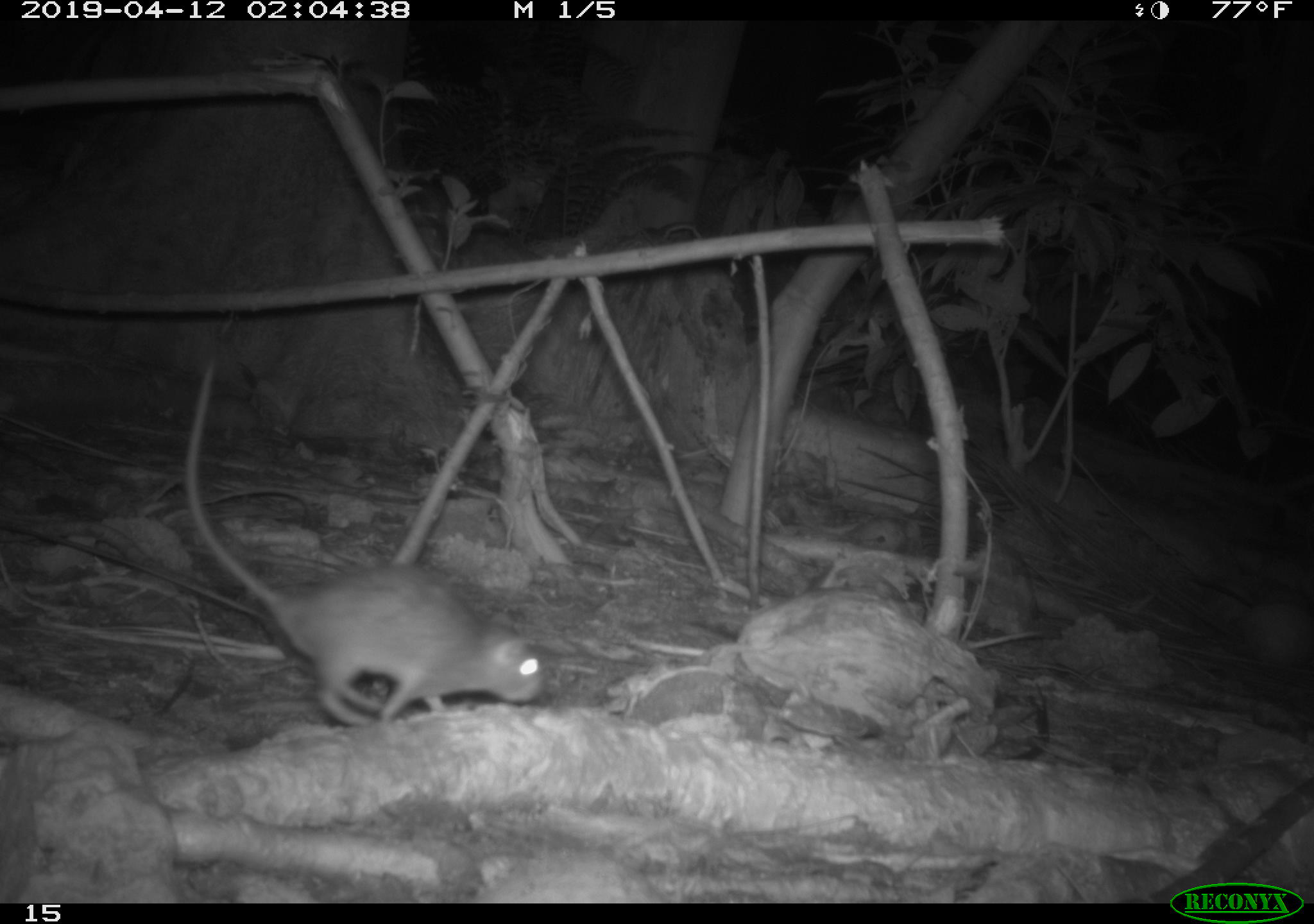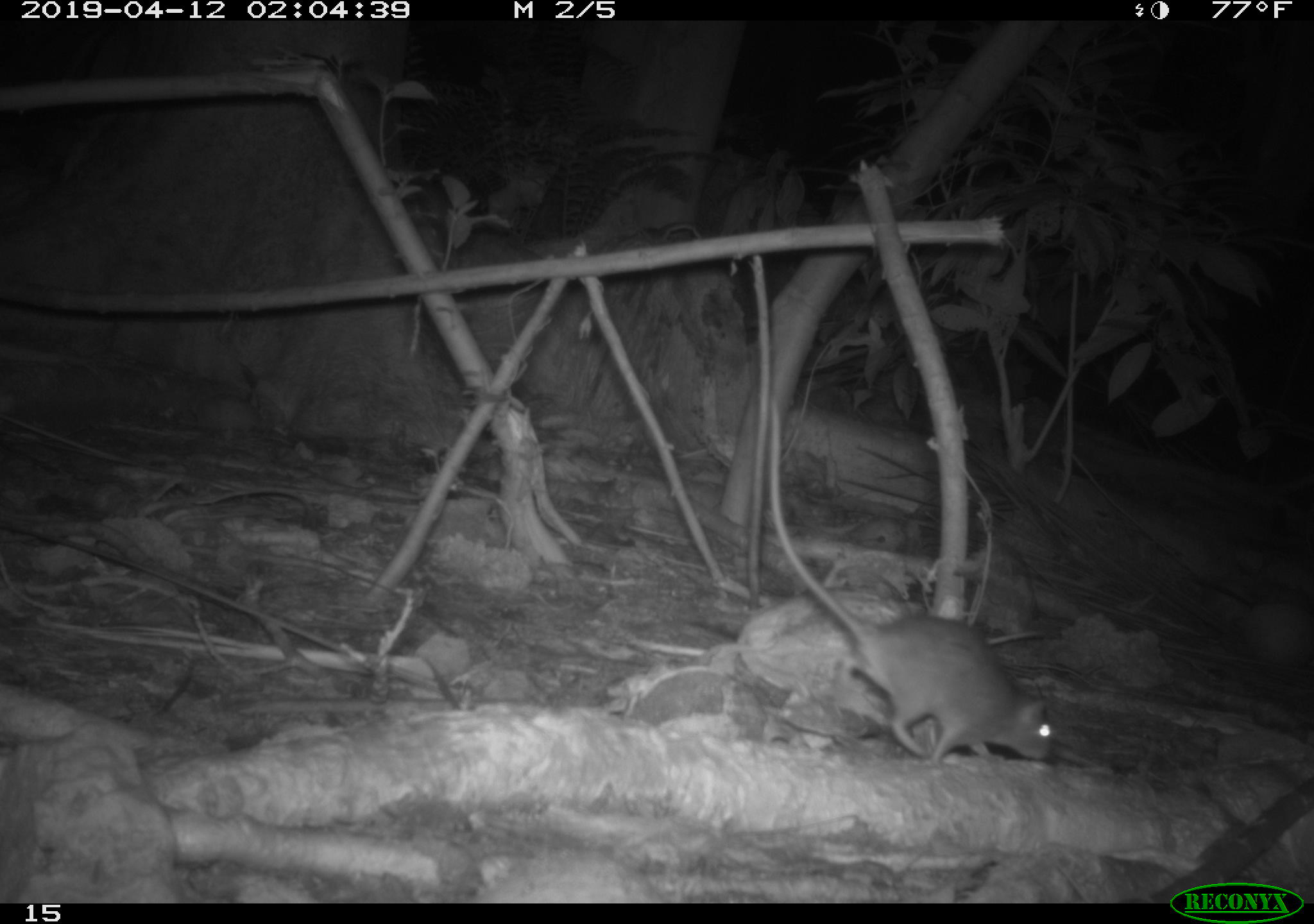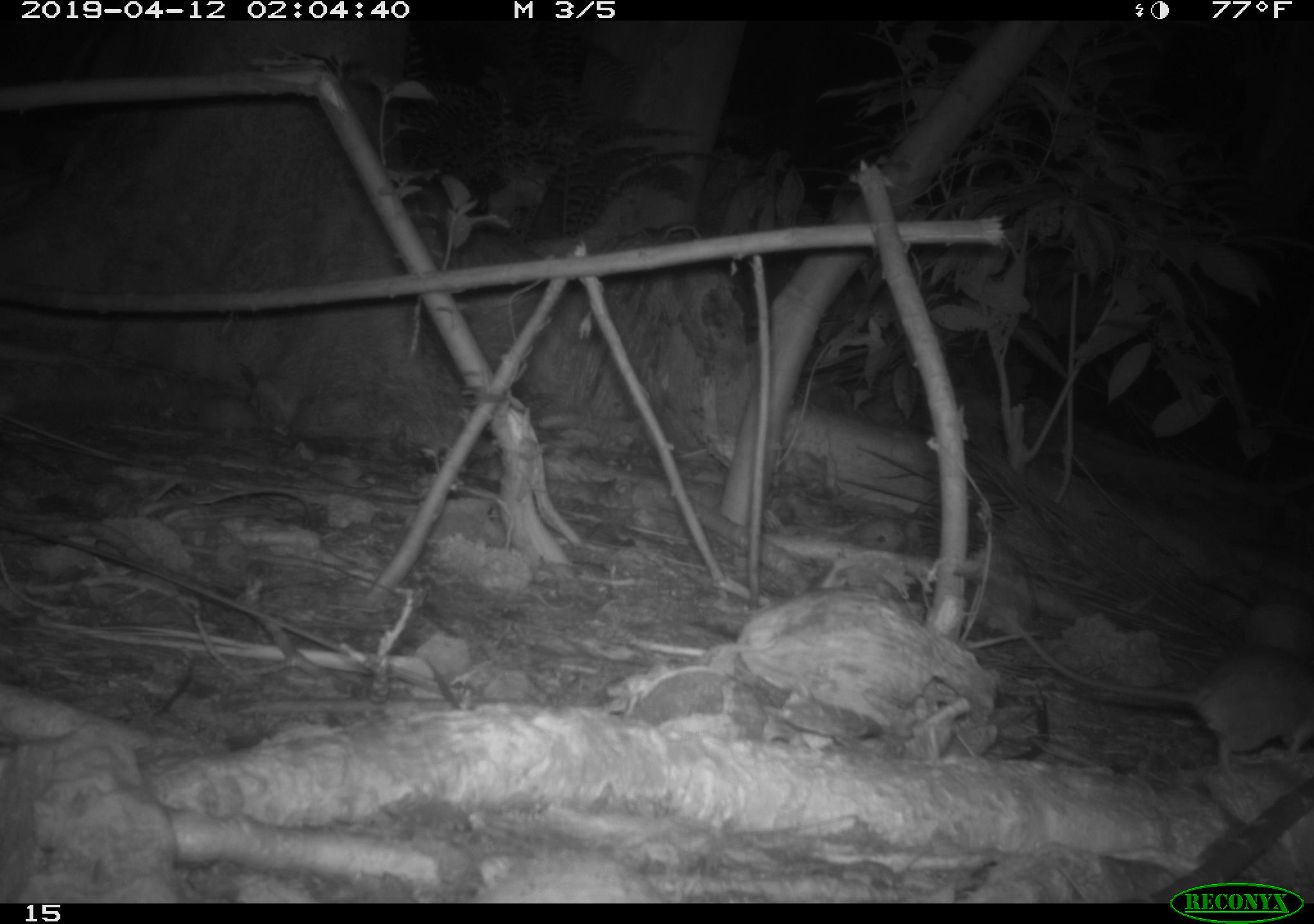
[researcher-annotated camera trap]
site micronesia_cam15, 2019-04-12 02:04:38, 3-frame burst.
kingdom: Animalia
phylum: Chordata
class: Mammalia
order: Rodentia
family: Muridae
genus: Rattus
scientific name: Rattus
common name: rat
Rat (Rattus).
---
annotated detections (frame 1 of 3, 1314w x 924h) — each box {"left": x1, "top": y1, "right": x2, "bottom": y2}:
rat: {"left": 169, "top": 352, "right": 541, "bottom": 731}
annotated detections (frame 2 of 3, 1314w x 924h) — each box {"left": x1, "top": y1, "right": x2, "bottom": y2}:
rat: {"left": 751, "top": 458, "right": 1055, "bottom": 765}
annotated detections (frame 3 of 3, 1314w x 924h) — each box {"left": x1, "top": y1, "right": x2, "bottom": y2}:
rat: {"left": 1010, "top": 622, "right": 1313, "bottom": 764}